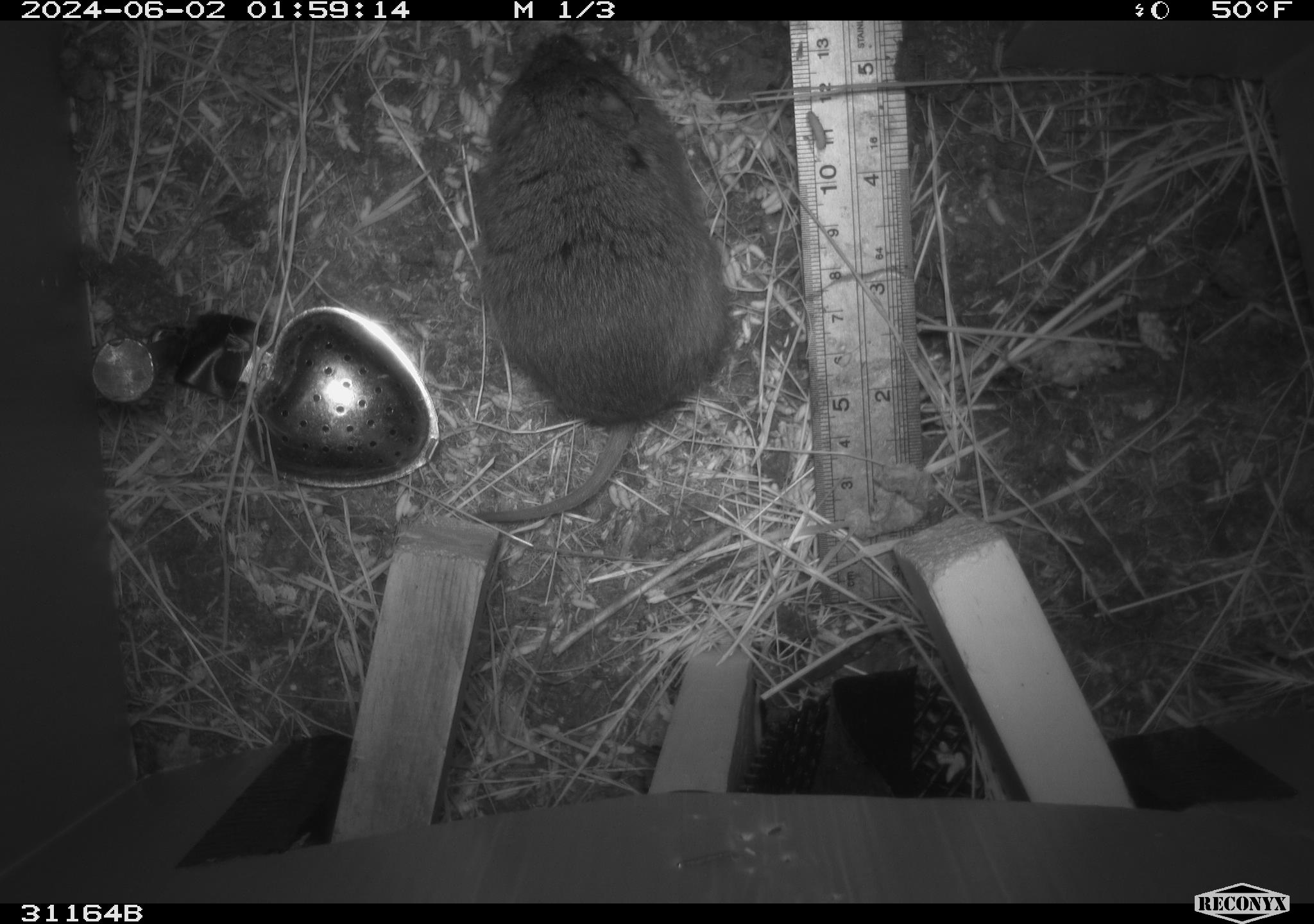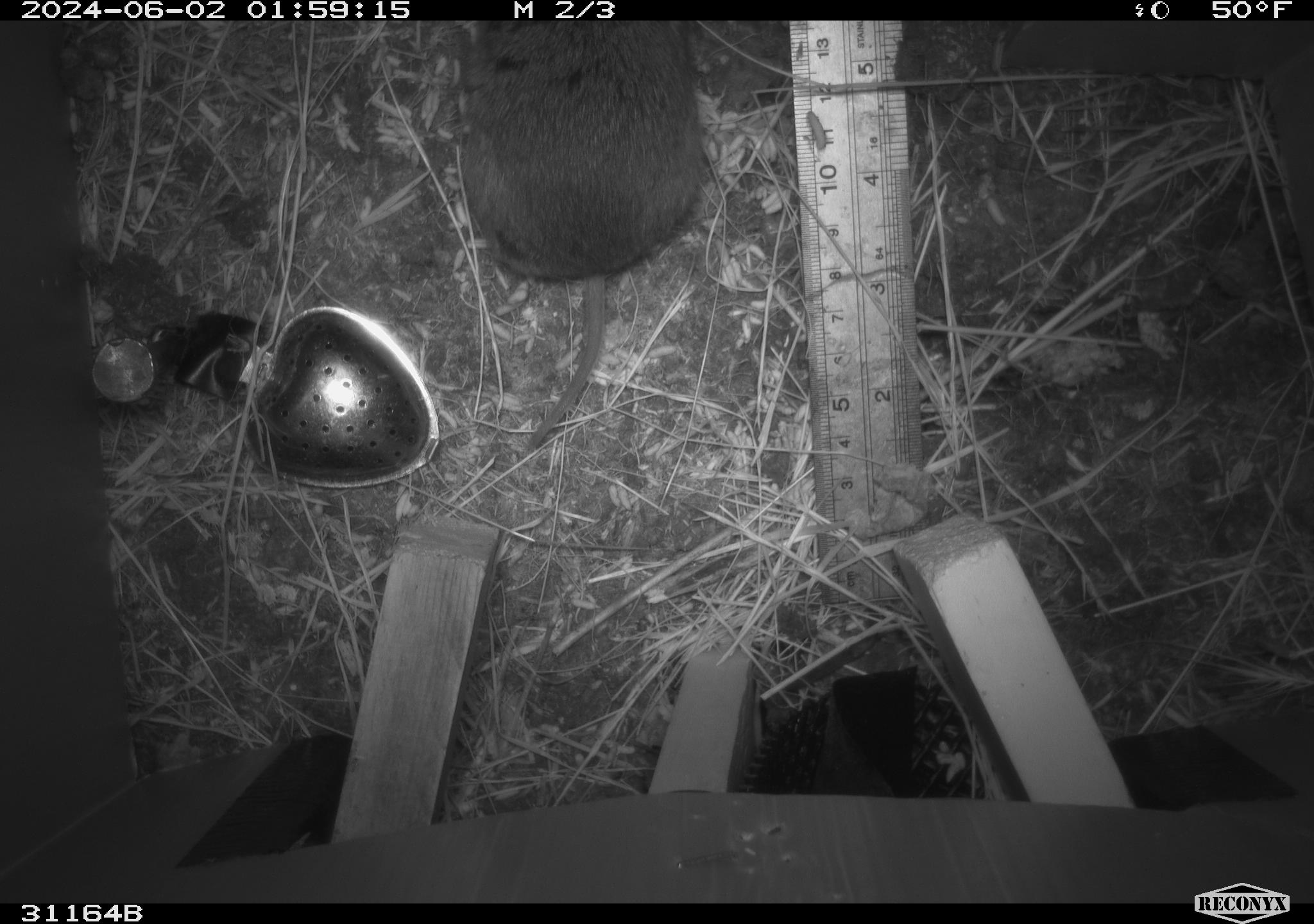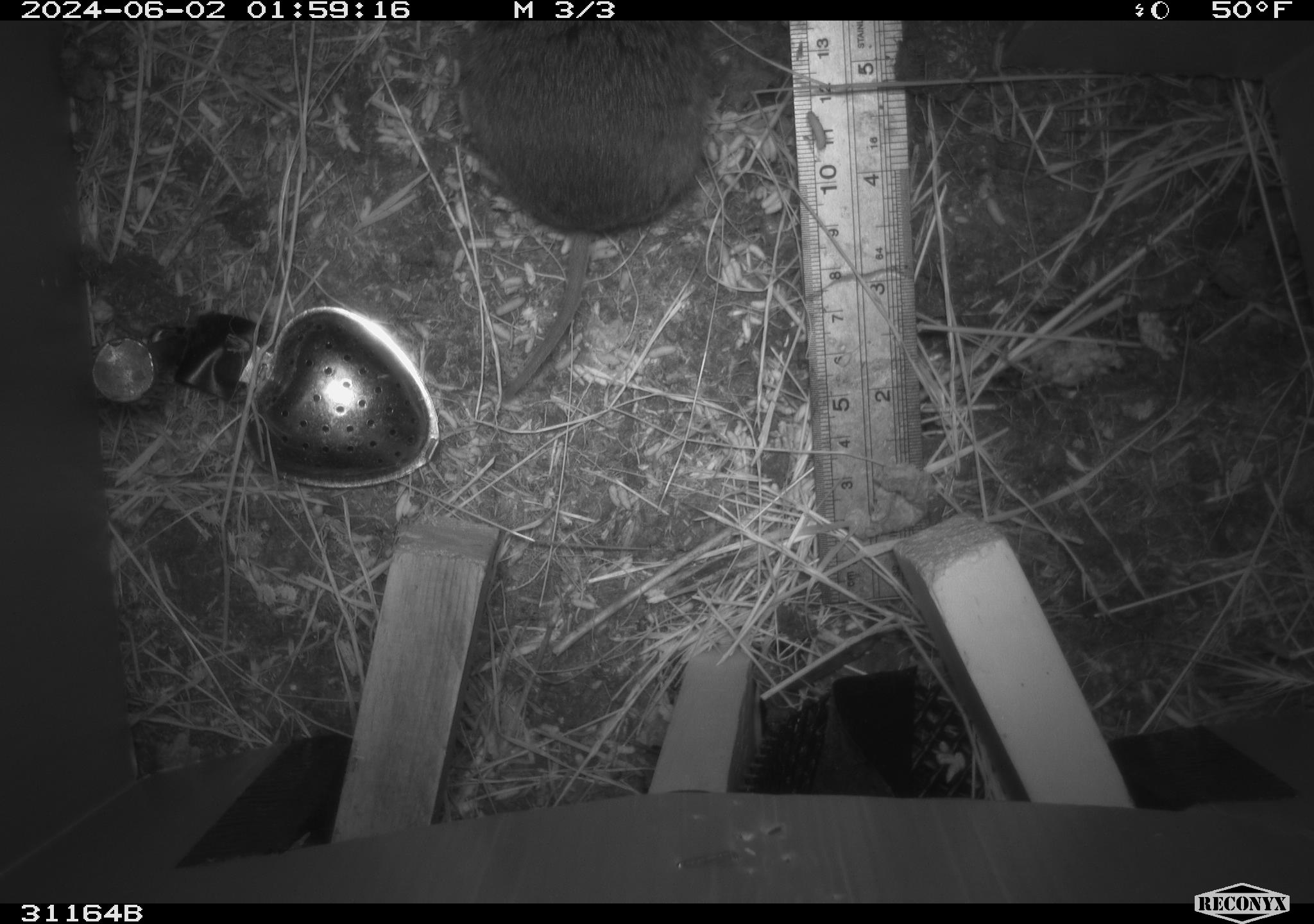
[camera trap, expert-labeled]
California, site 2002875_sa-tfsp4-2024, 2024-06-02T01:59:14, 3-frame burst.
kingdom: Animalia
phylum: Chordata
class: Mammalia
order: Rodentia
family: Cricetidae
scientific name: Arvicolinae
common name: voles, lemmings, and muskrats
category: arvicolinae subfamily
Arvicolinae subfamily (voles, lemmings, and muskrats) (Arvicolinae).